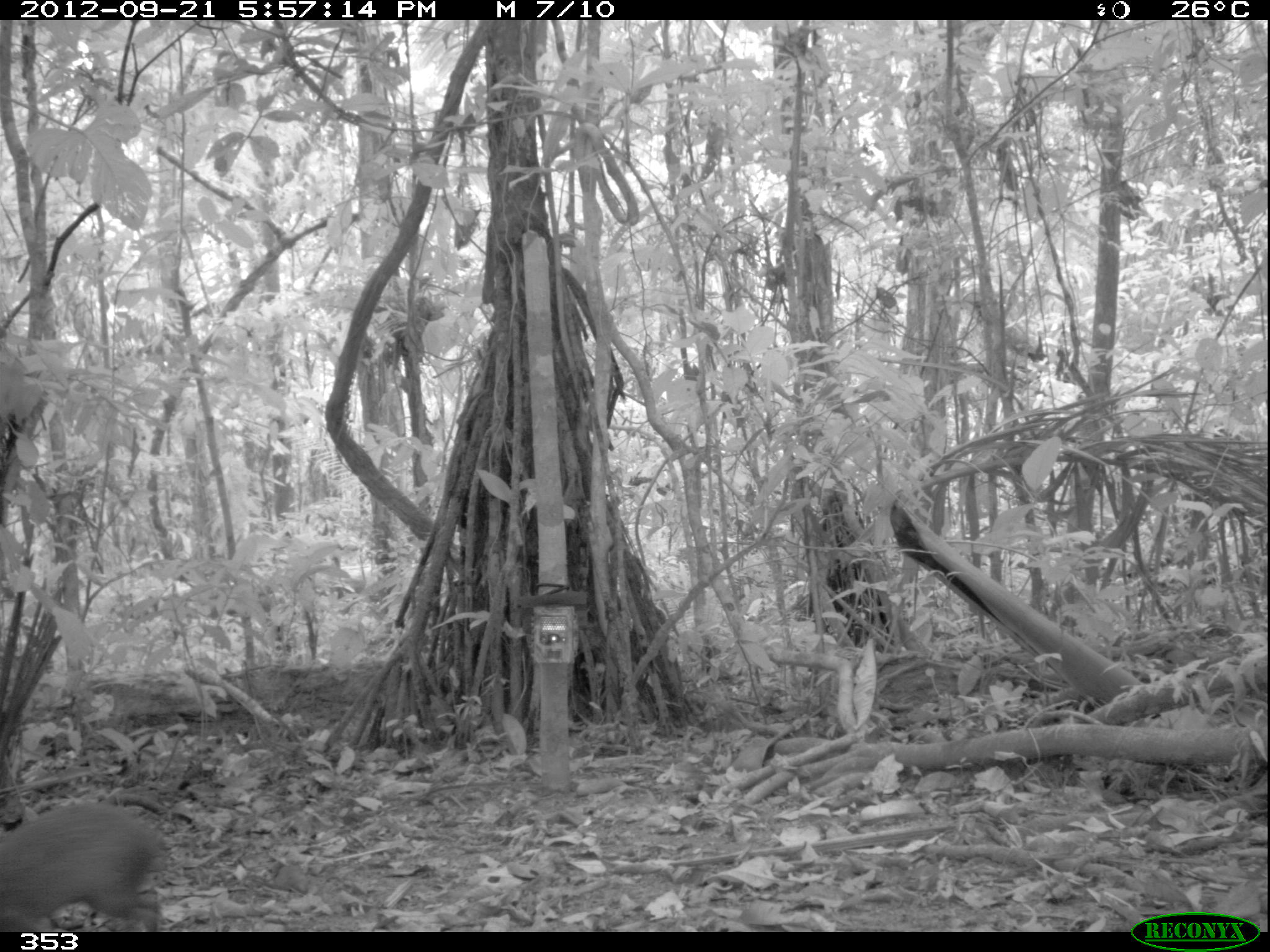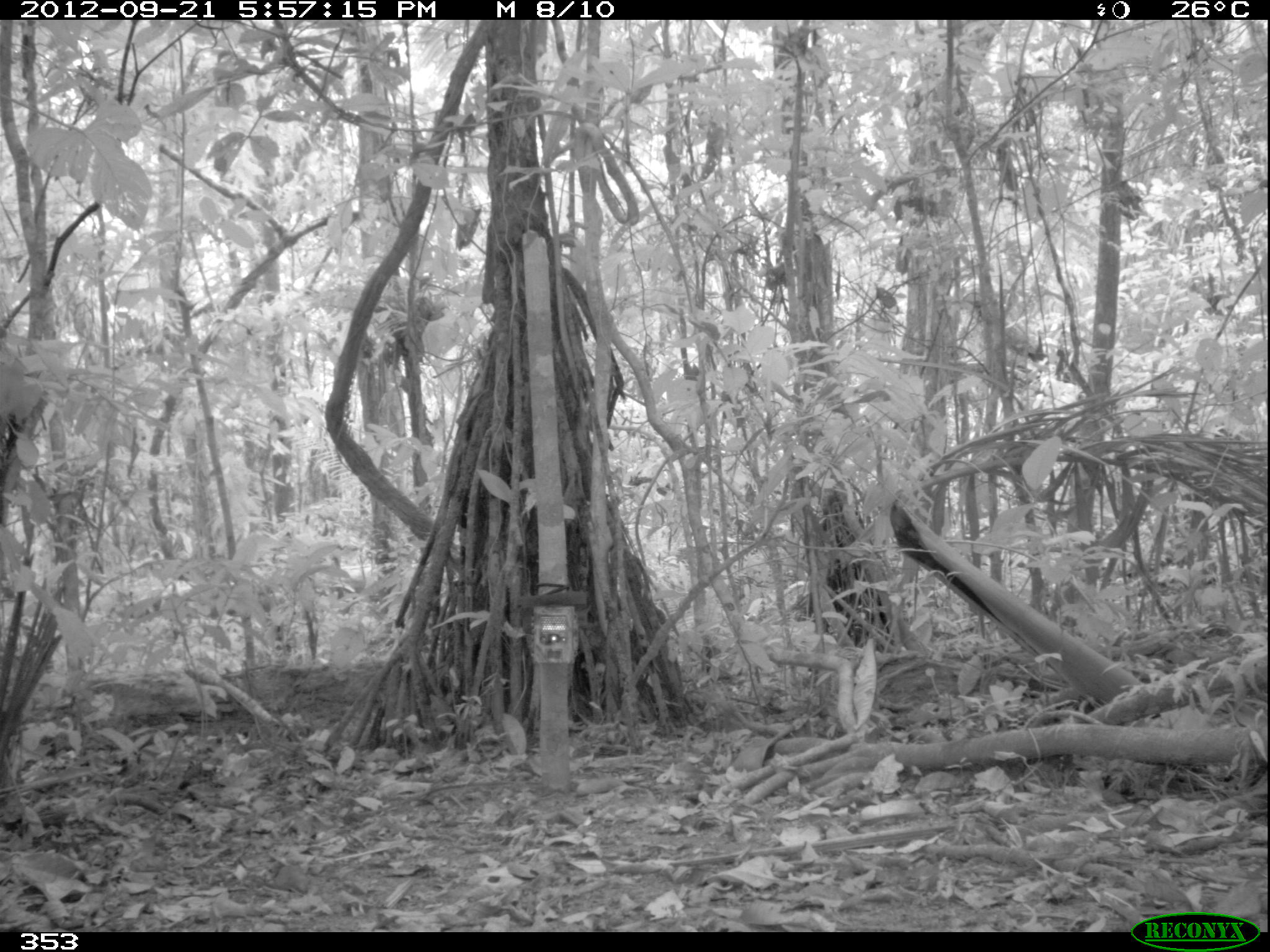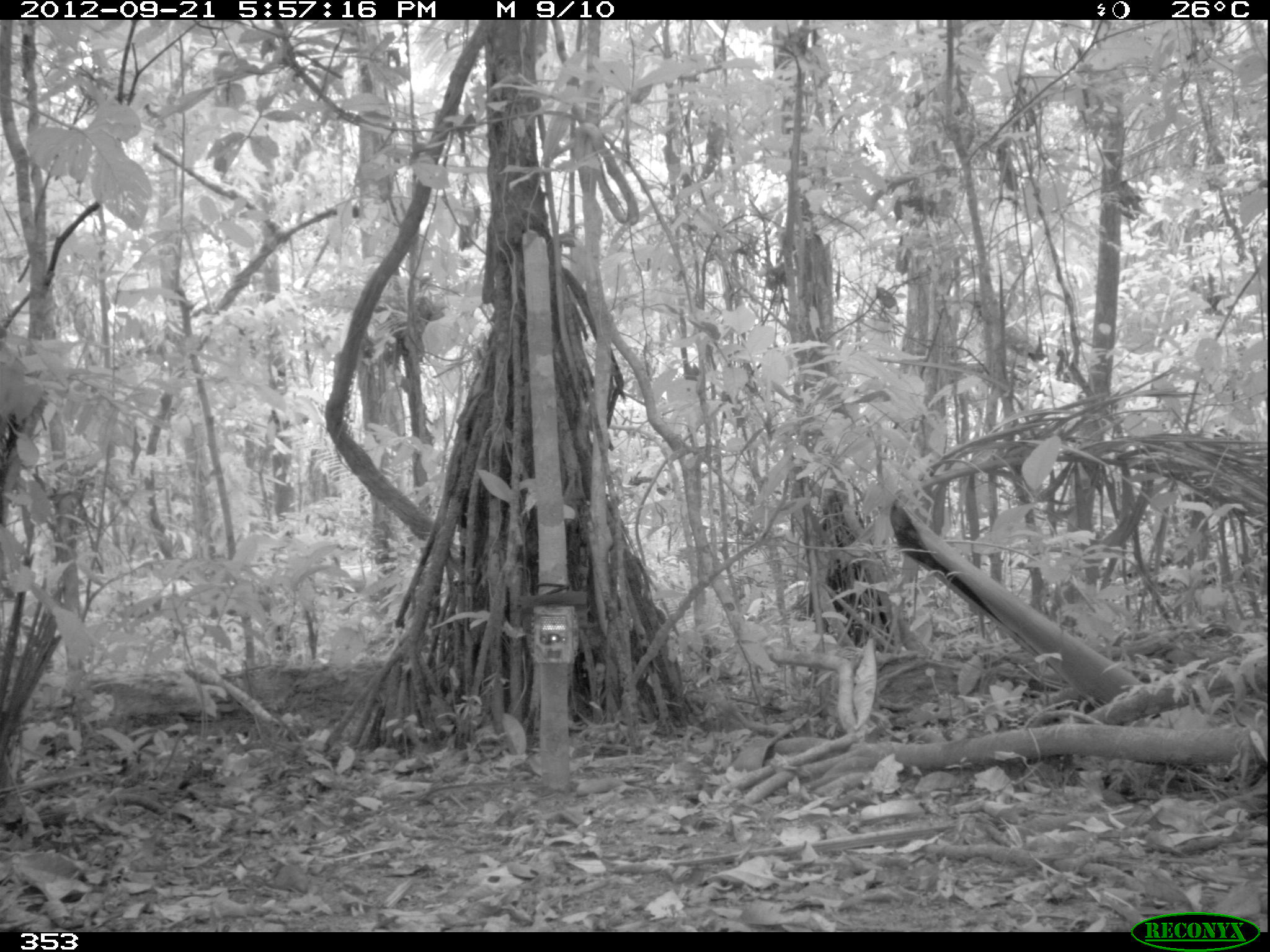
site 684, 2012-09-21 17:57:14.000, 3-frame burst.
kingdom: Animalia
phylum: Chordata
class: Mammalia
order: Rodentia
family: Dasyproctidae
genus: Dasyprocta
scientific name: Dasyprocta punctata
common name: central american agouti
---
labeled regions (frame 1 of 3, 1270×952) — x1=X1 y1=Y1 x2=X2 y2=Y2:
dasyprocta punctata: x1=0 y1=802 x2=166 y2=932